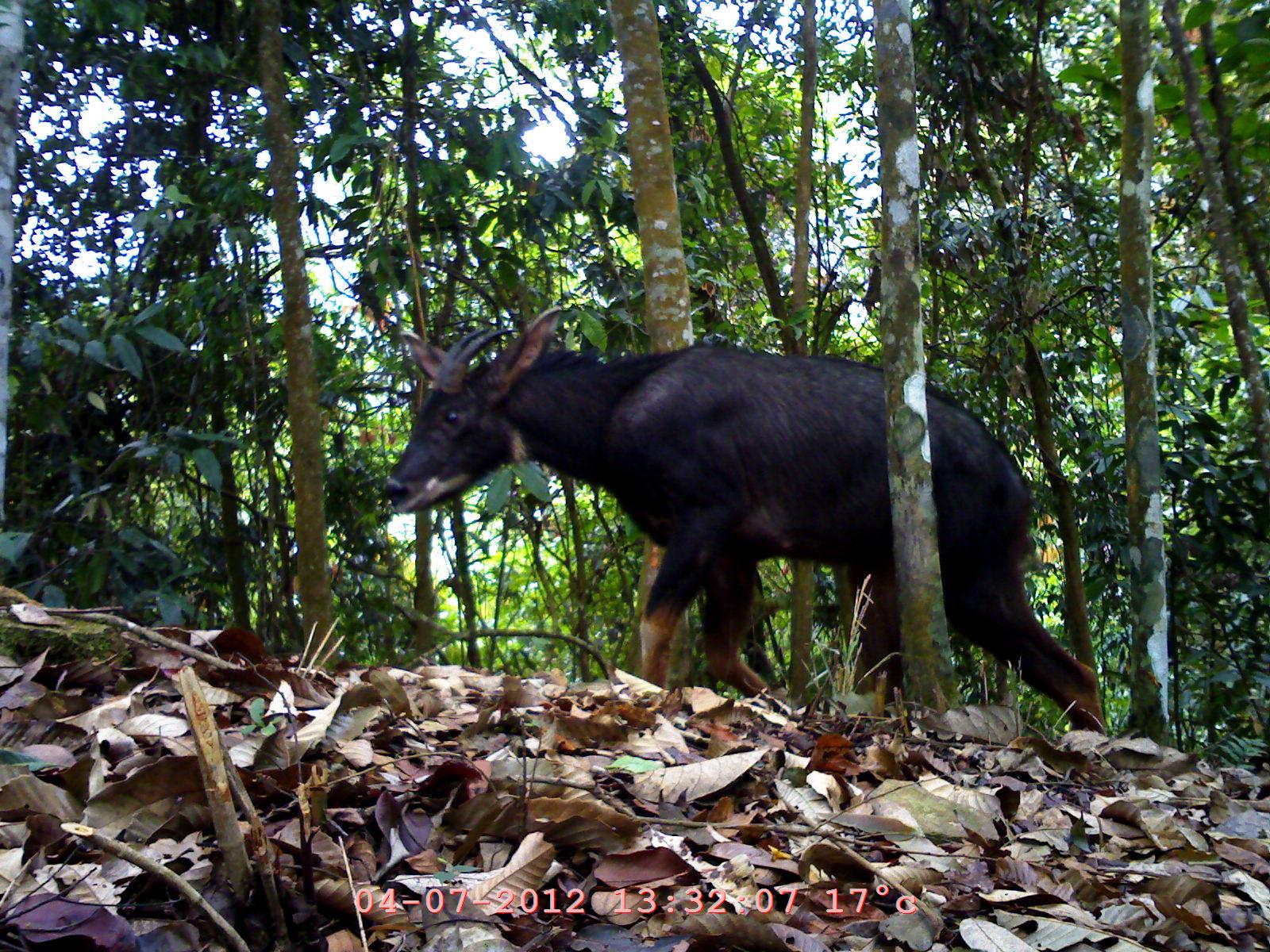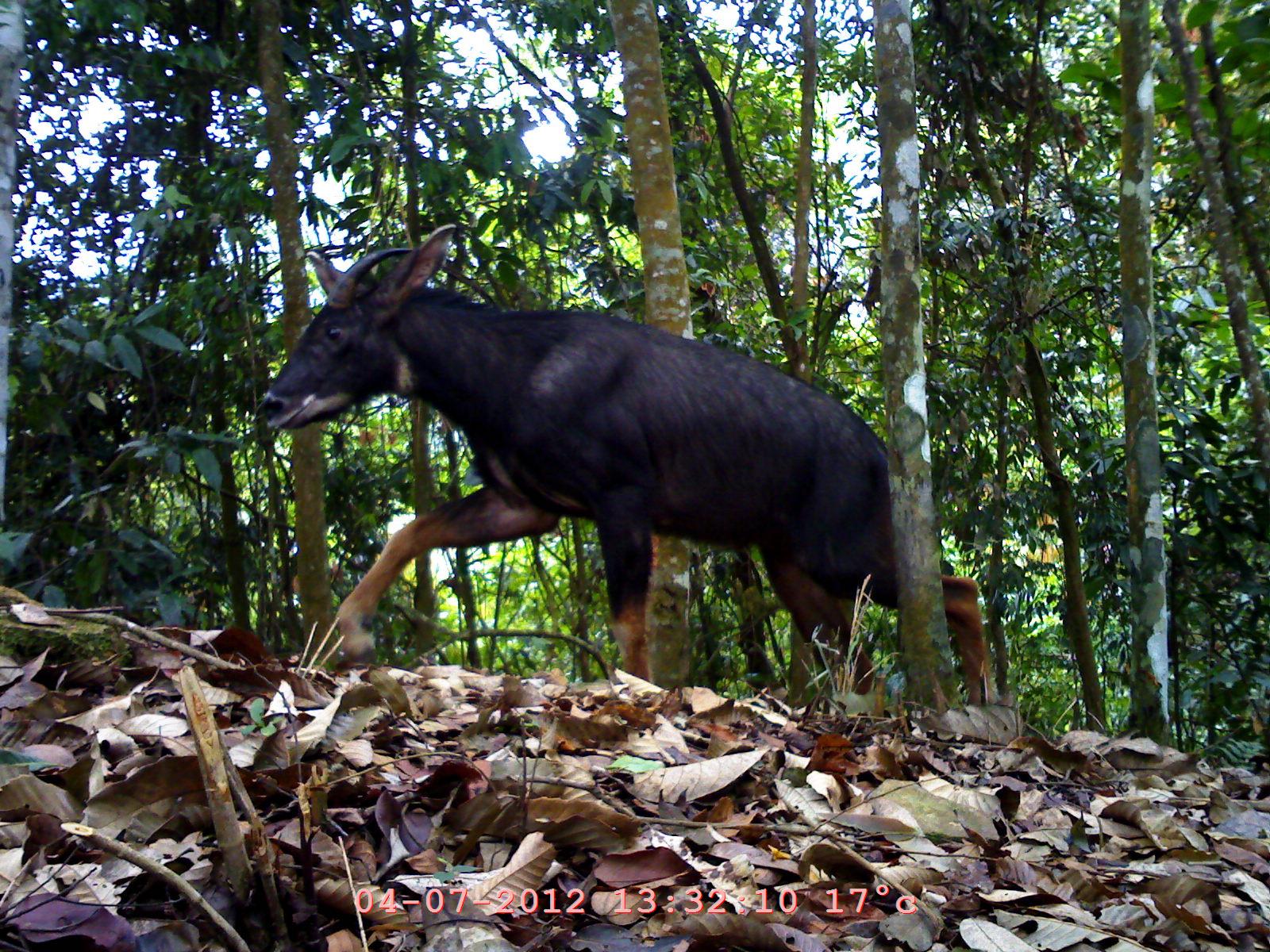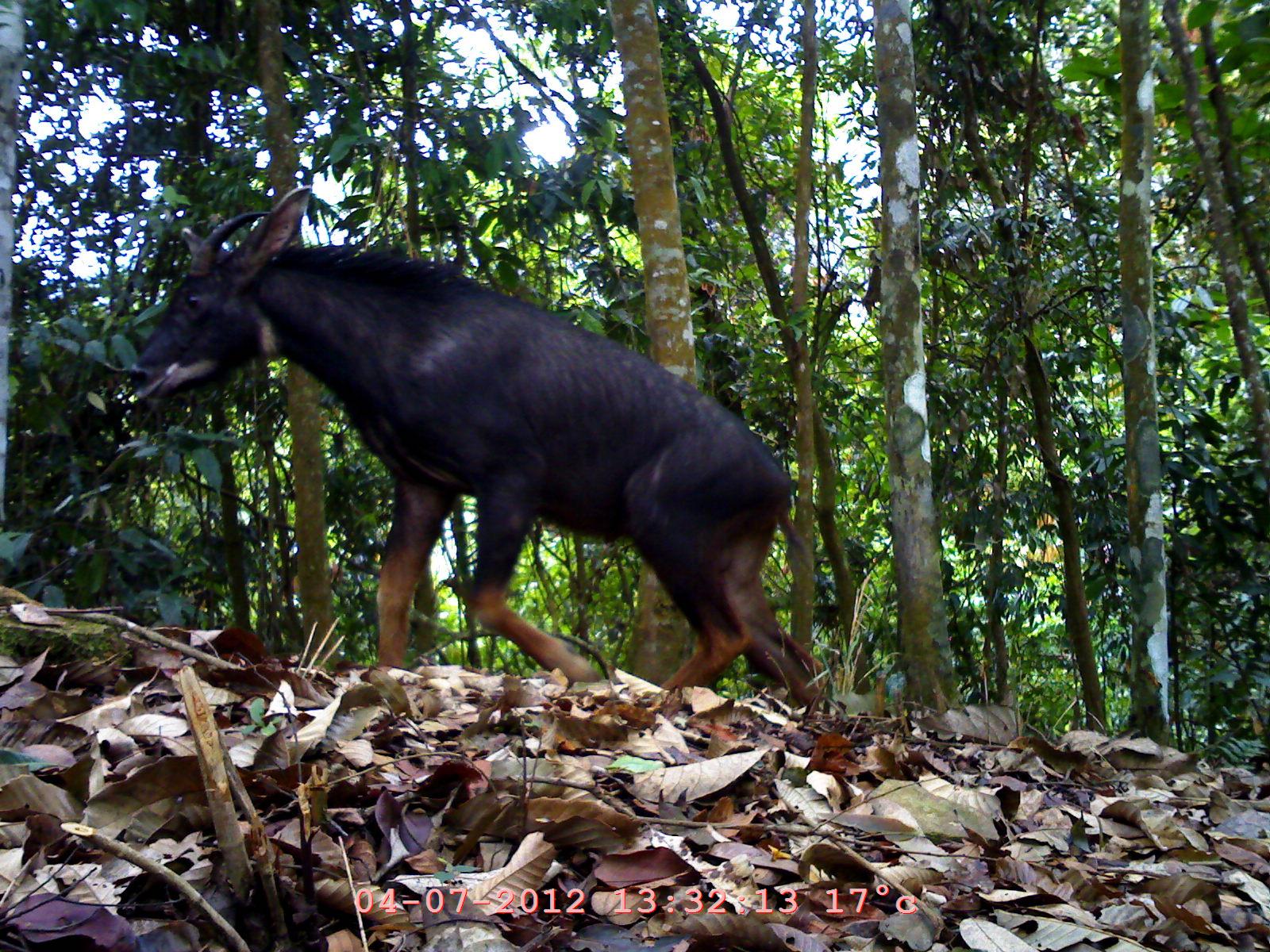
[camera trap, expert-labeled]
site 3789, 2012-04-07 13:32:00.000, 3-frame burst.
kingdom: Animalia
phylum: Chordata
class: Mammalia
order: Artiodactyla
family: Bovidae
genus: Capricornis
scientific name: Capricornis sumatraensis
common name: chinese serow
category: capricornis milneedwardsii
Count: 1.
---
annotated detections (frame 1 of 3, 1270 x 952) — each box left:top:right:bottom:
capricornis milneedwardsii: 379:298:1106:736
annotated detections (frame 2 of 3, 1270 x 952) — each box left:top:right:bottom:
capricornis milneedwardsii: 248:220:991:714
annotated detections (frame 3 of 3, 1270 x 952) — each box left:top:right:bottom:
capricornis milneedwardsii: 120:184:838:727